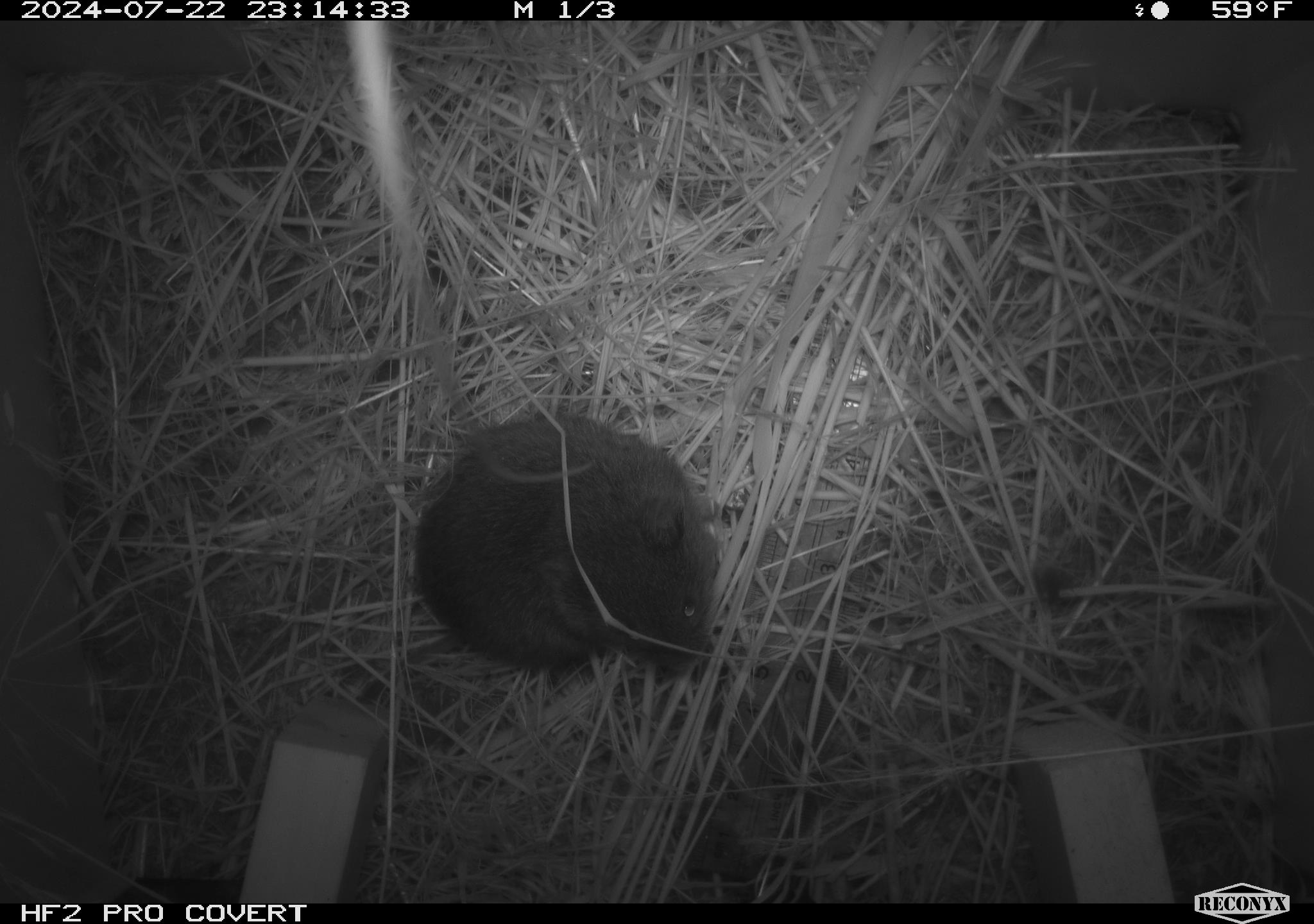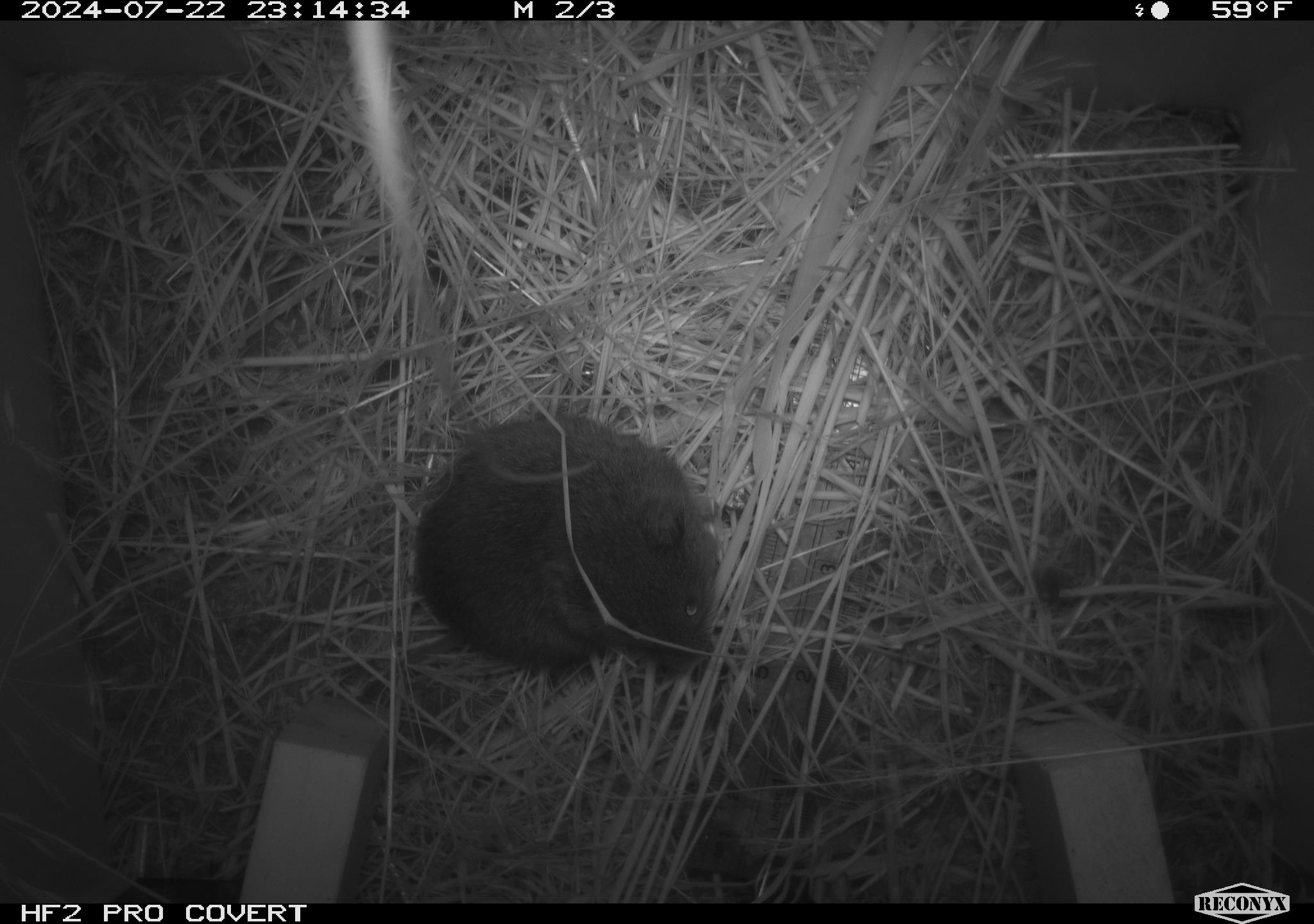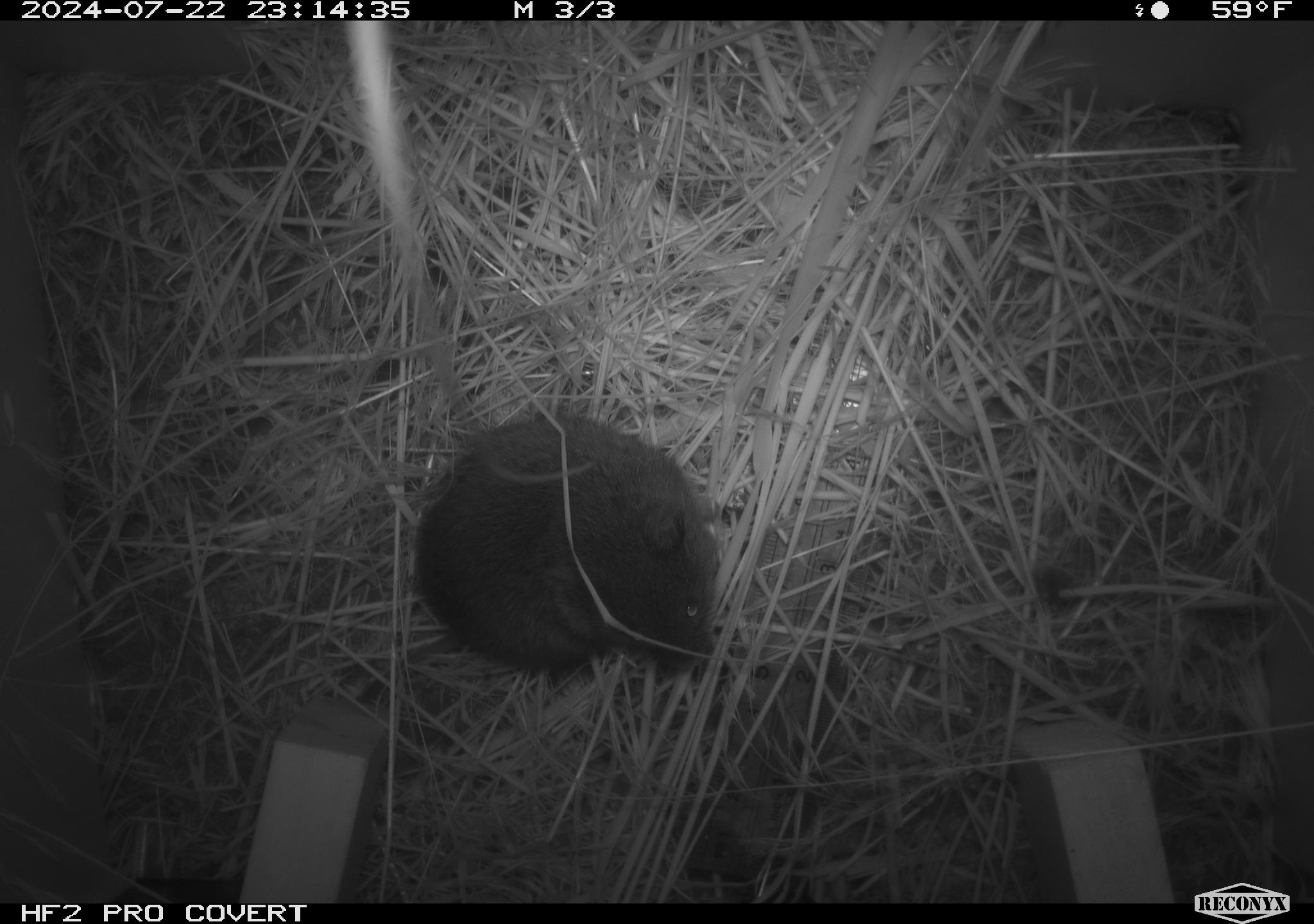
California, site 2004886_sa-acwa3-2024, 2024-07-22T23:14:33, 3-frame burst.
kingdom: Animalia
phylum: Chordata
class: Mammalia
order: Rodentia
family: Cricetidae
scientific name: Arvicolinae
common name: voles, lemmings, and muskrats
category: arvicolinae subfamily